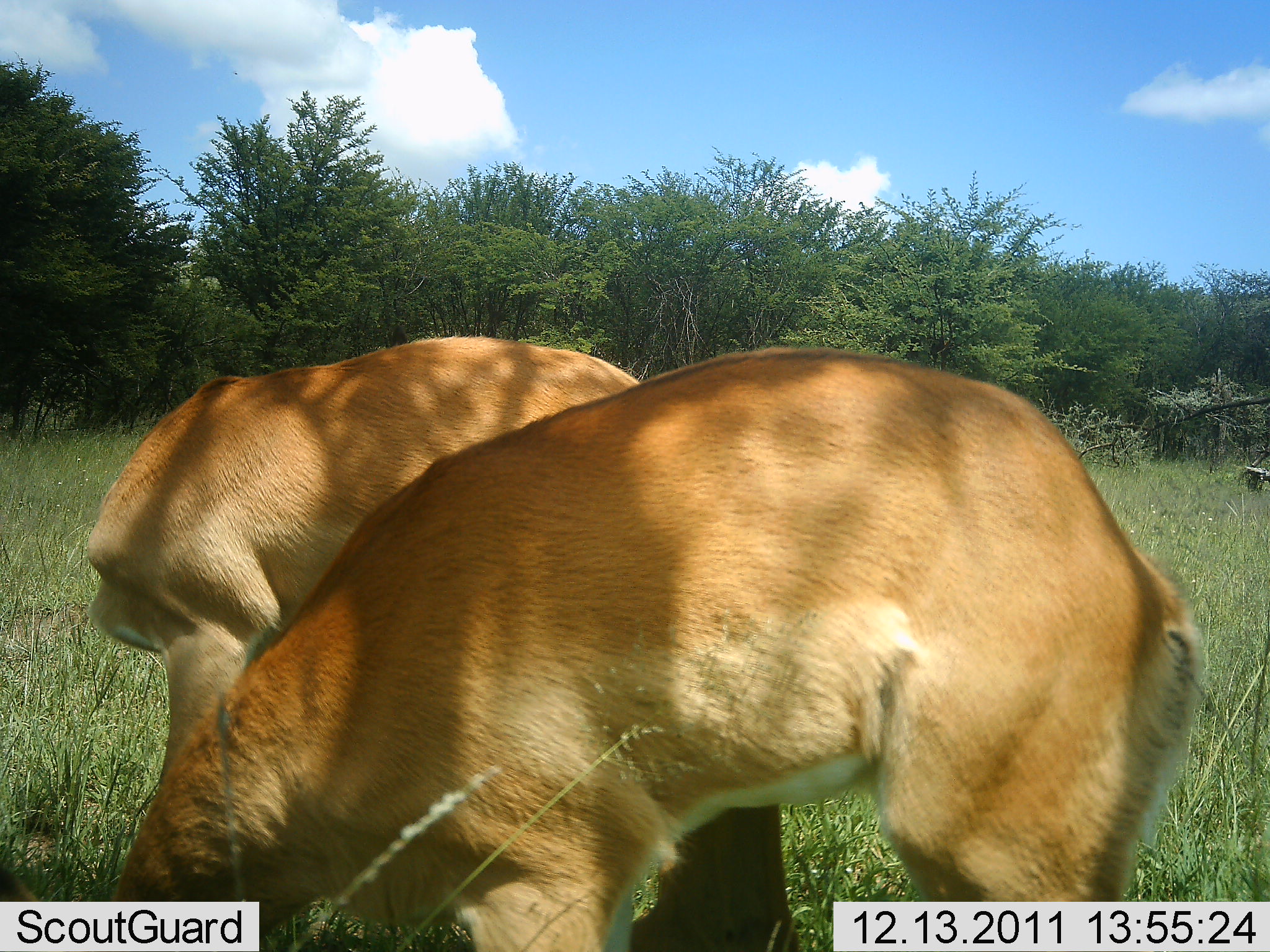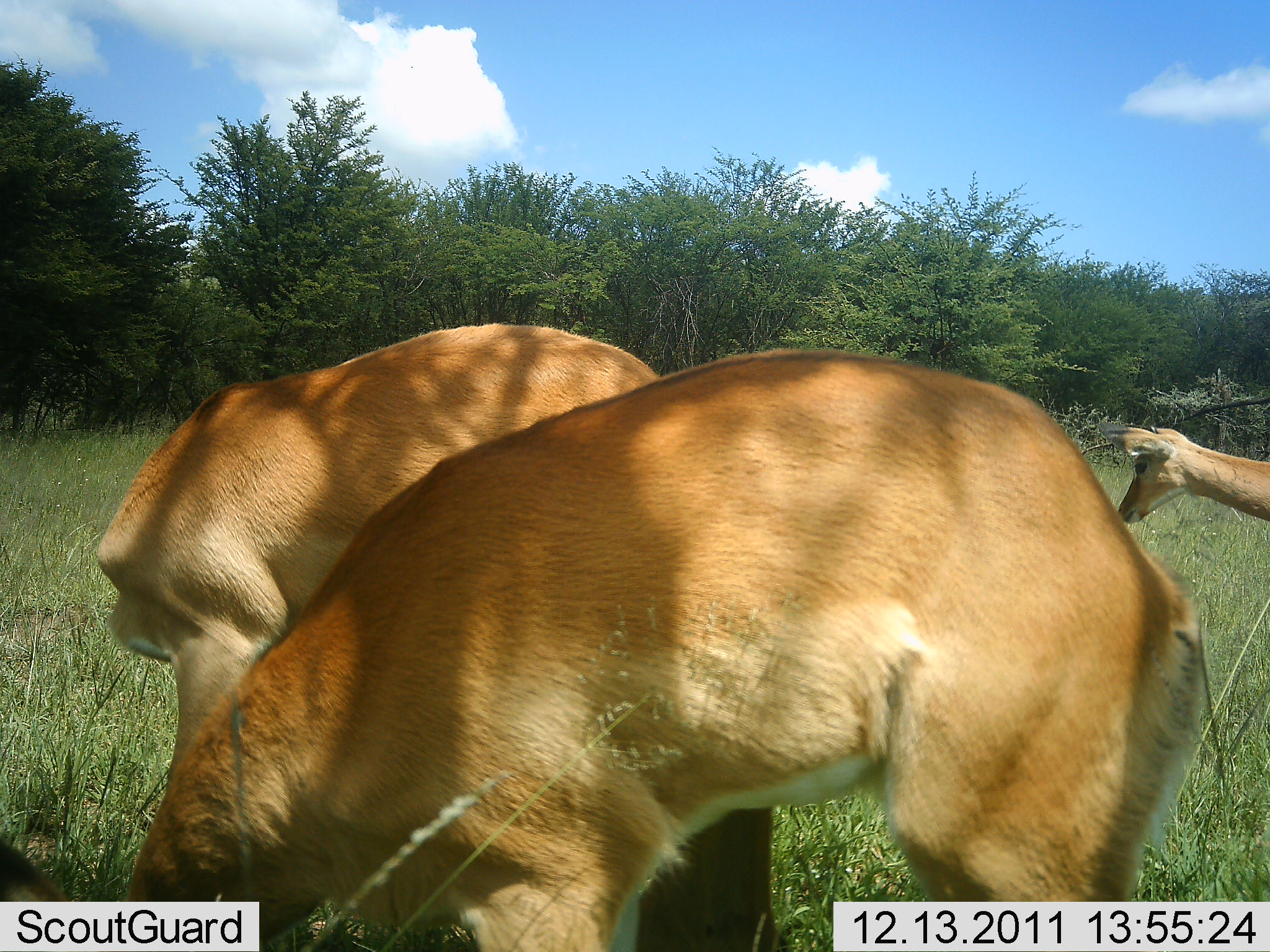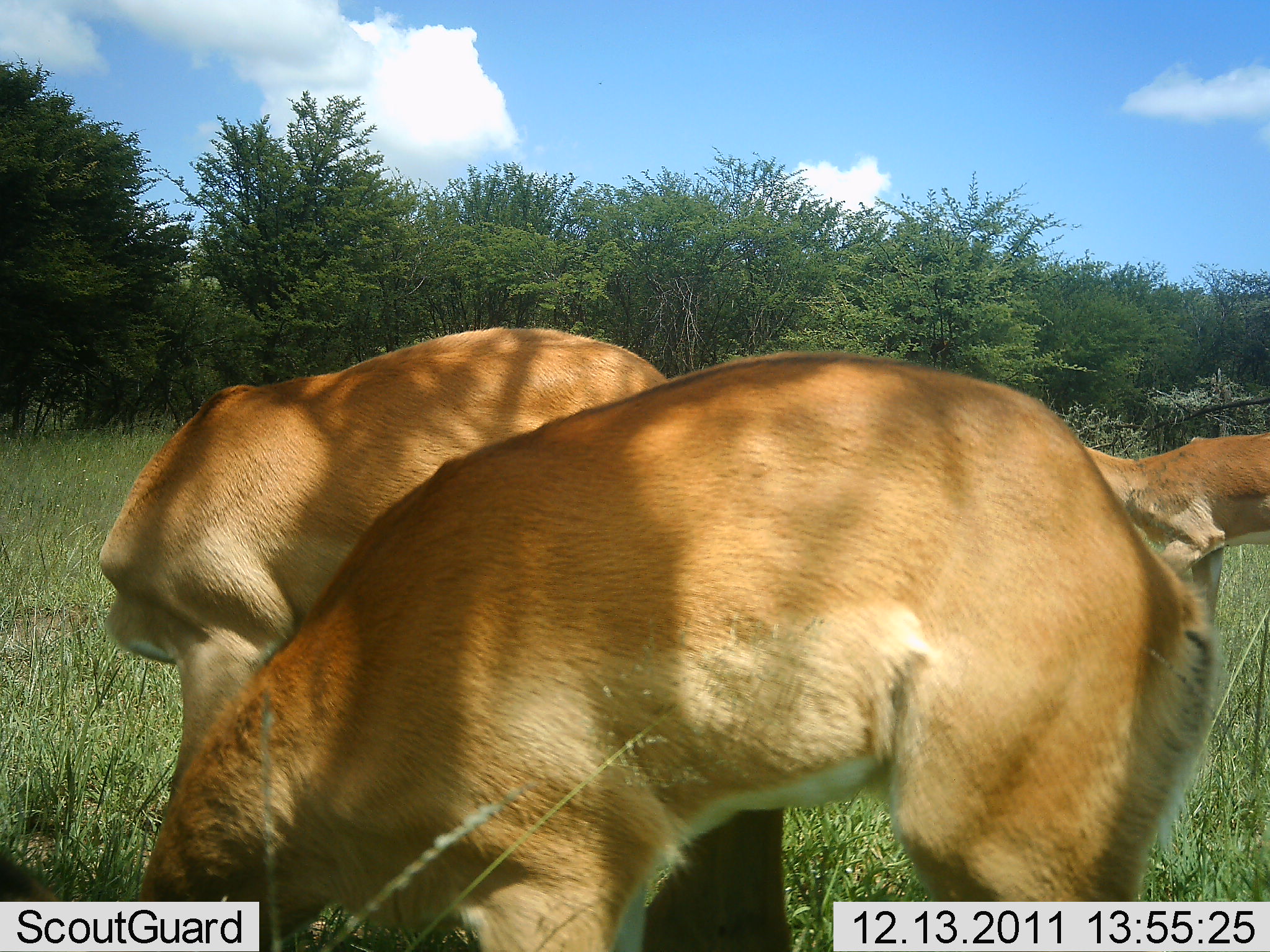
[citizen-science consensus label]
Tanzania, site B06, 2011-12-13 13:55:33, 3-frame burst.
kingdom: Animalia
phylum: Chordata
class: Mammalia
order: Artiodactyla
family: Bovidae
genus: Aepyceros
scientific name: Aepyceros melampus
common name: impala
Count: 3.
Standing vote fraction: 25%.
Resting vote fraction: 0%.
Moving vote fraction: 38%.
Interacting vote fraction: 0%.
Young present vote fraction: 0%.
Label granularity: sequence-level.